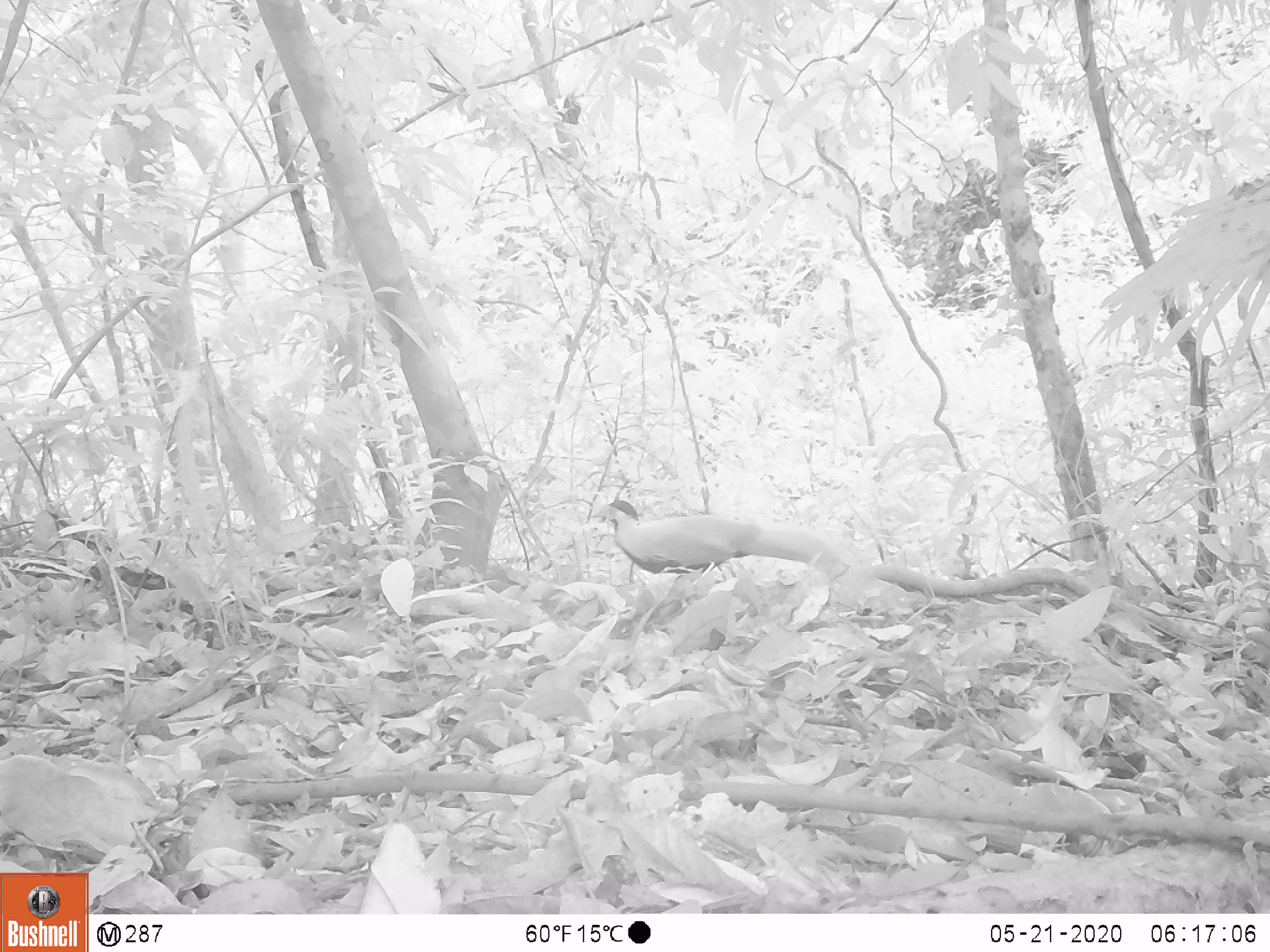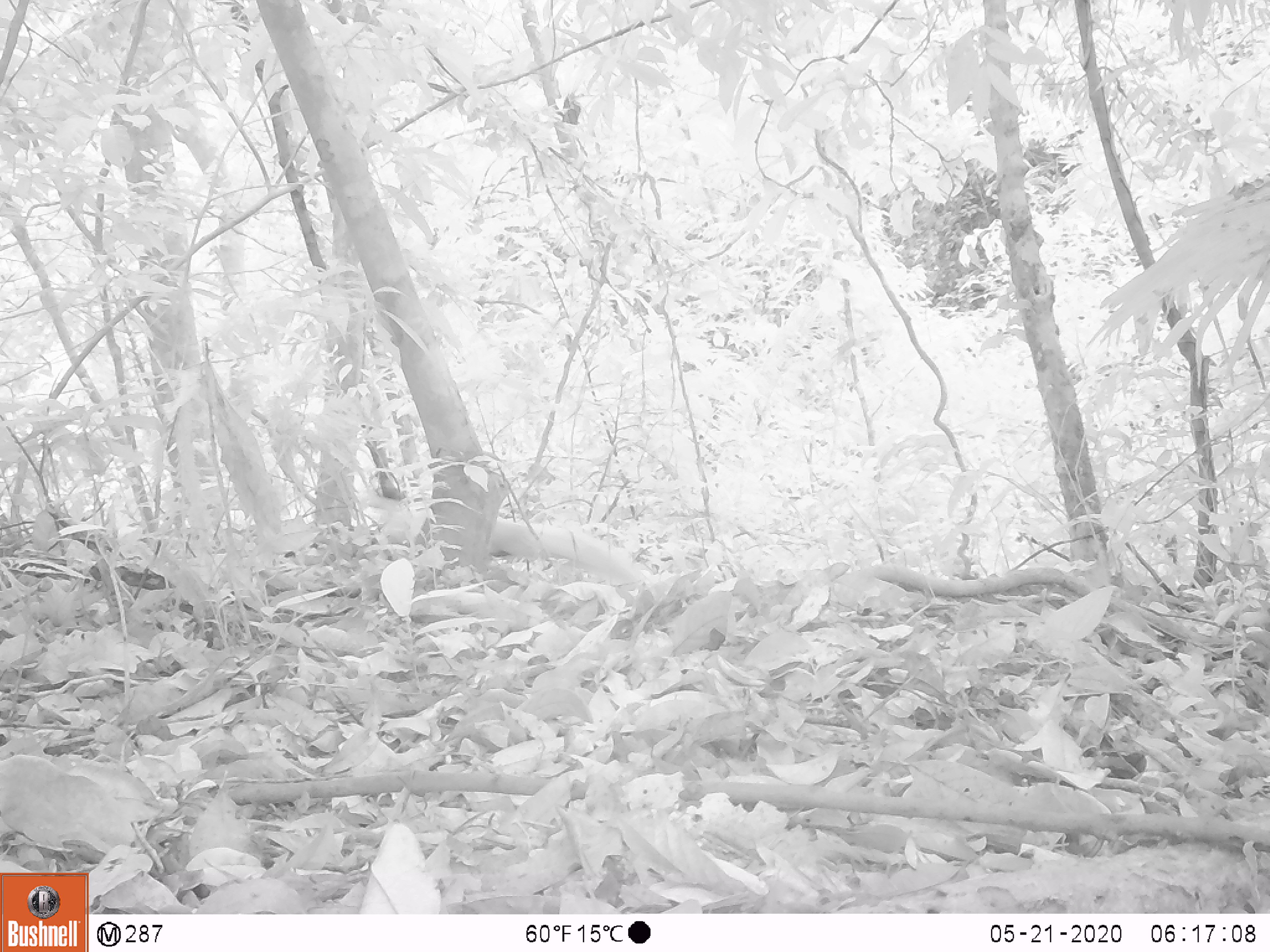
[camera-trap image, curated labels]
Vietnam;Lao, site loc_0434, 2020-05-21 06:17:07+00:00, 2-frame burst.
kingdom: Animalia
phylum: Chordata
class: Aves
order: Galliformes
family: Phasianidae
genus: Lophura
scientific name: Lophura nycthemera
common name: silver pheasant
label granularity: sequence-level